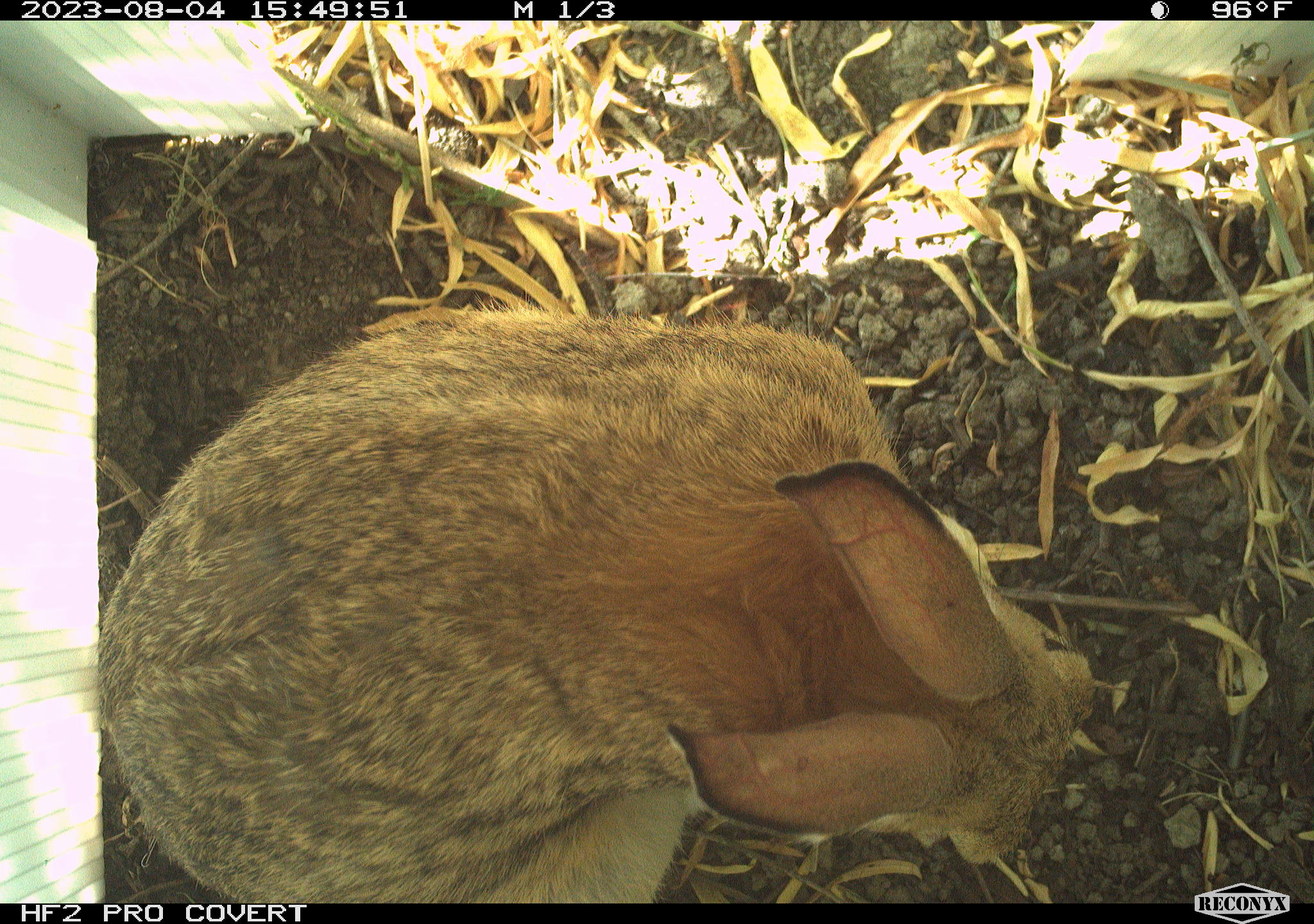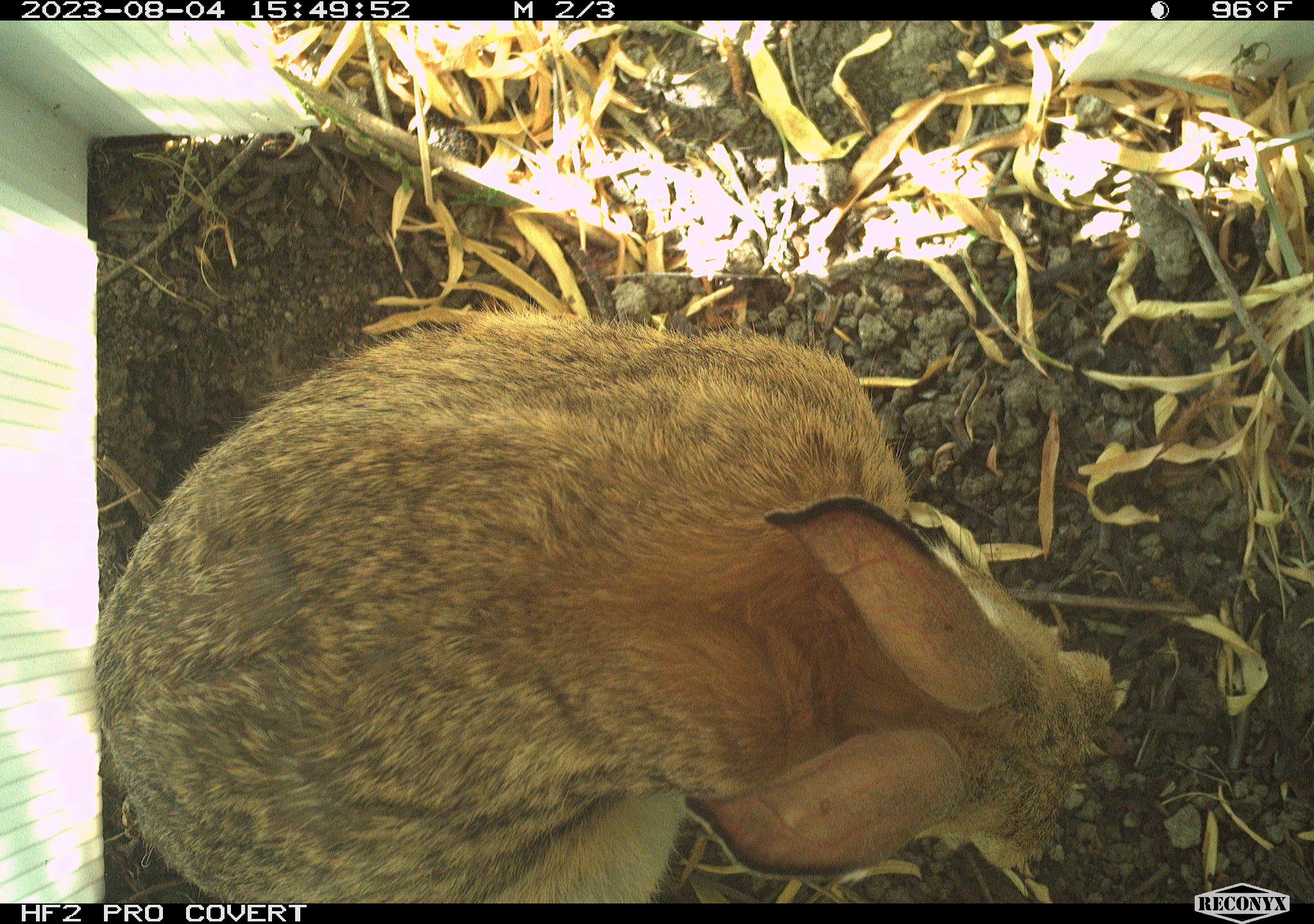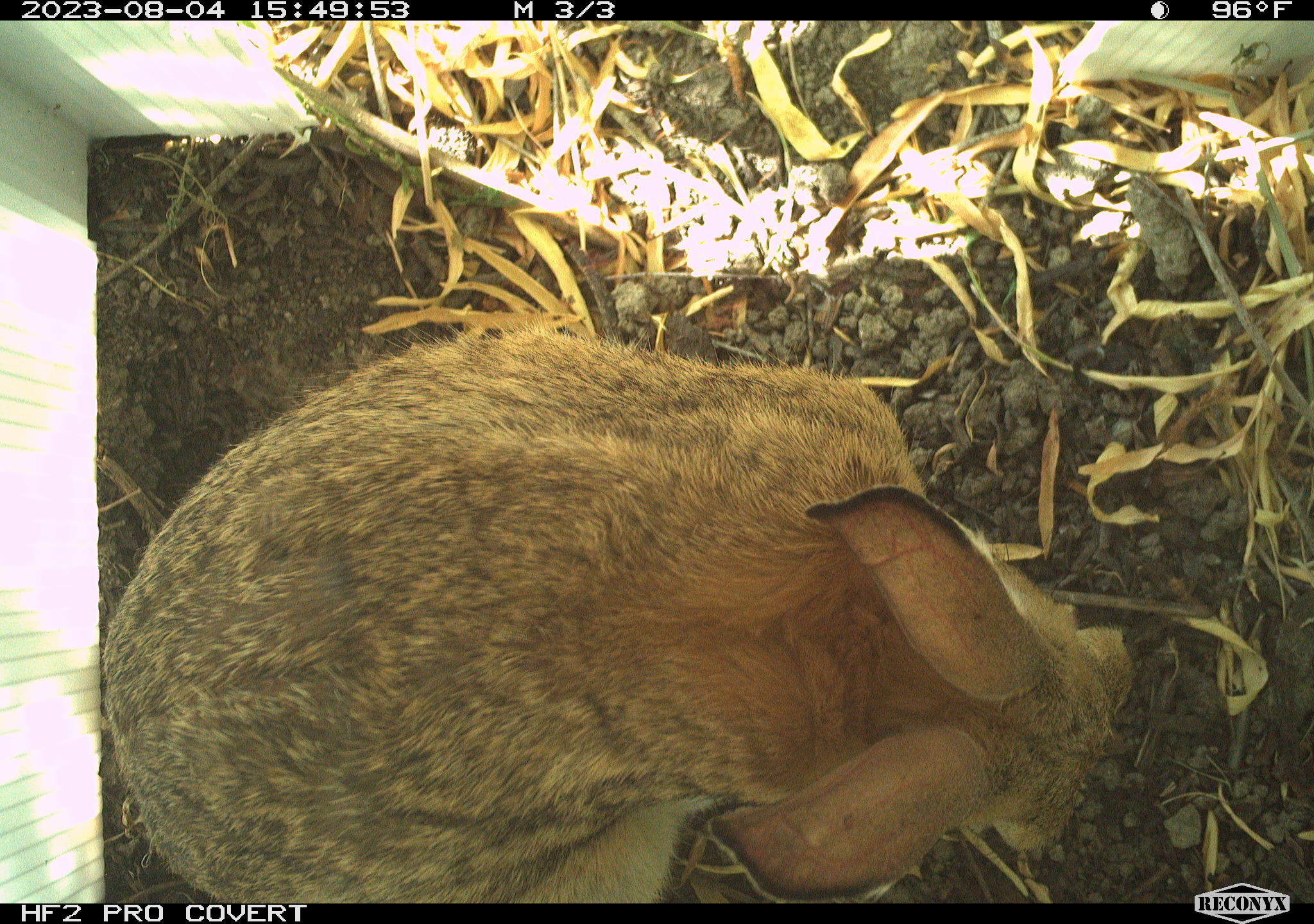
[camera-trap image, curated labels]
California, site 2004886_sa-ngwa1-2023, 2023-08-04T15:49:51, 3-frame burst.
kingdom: Animalia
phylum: Chordata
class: Mammalia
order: Lagomorpha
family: Leporidae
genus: Sylvilagus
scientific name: Sylvilagus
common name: cottontail rabbits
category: sylvilagus species